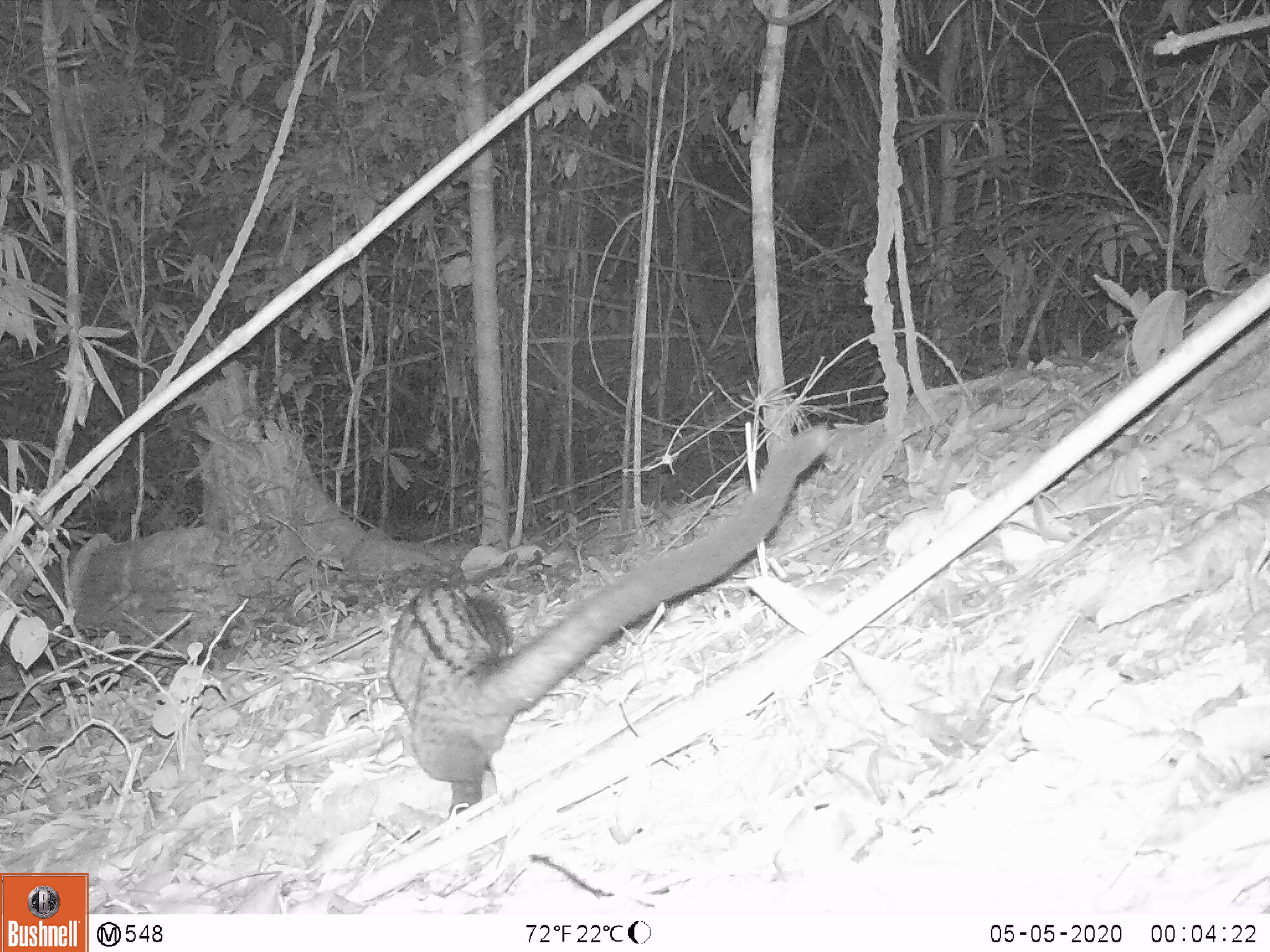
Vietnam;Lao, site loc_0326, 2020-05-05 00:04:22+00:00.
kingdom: Animalia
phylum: Chordata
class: Mammalia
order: Carnivora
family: Viverridae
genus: Paradoxurus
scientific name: Paradoxurus hermaphroditus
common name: common palm civet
Common palm civet (Paradoxurus hermaphroditus). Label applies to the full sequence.